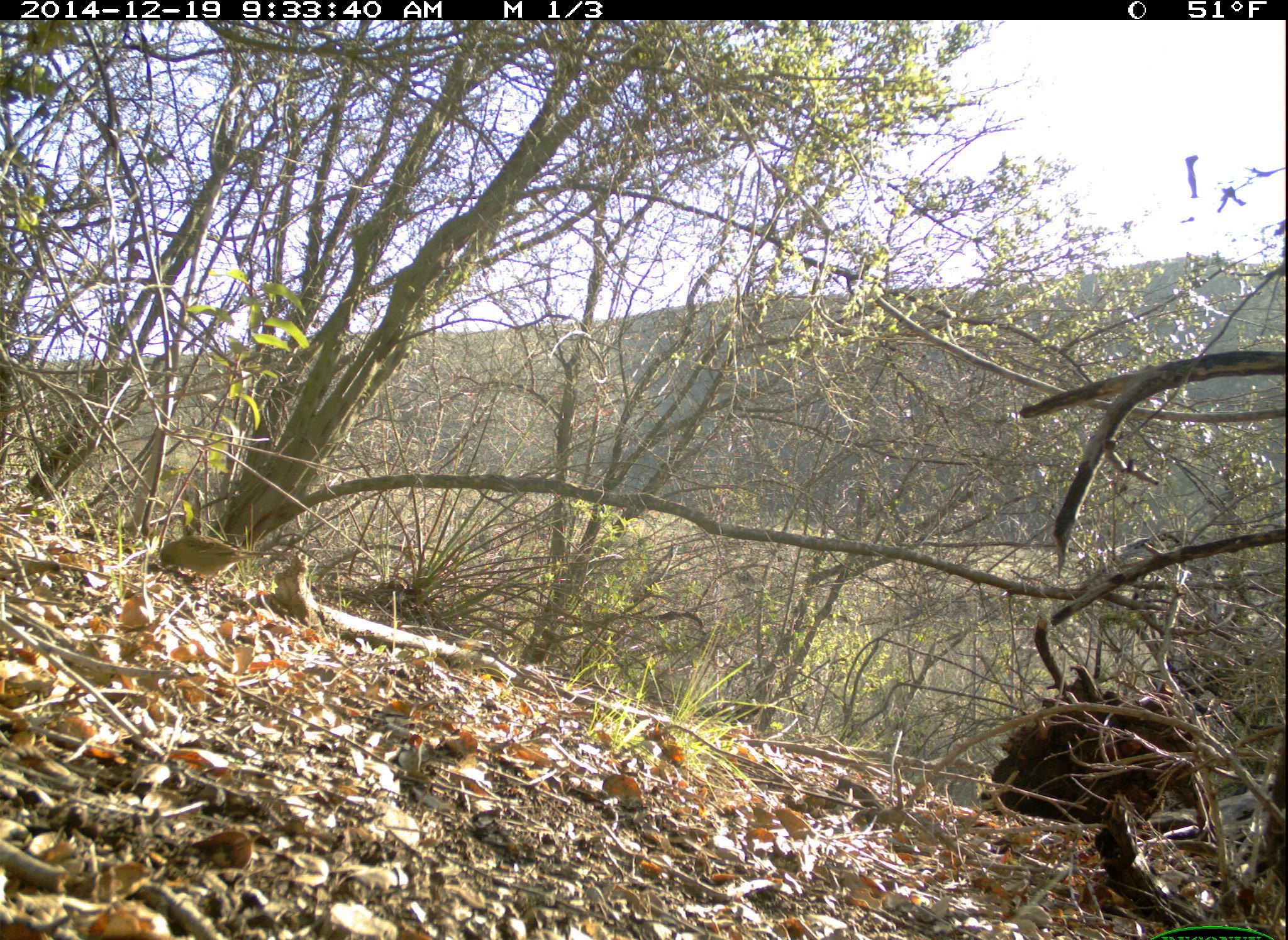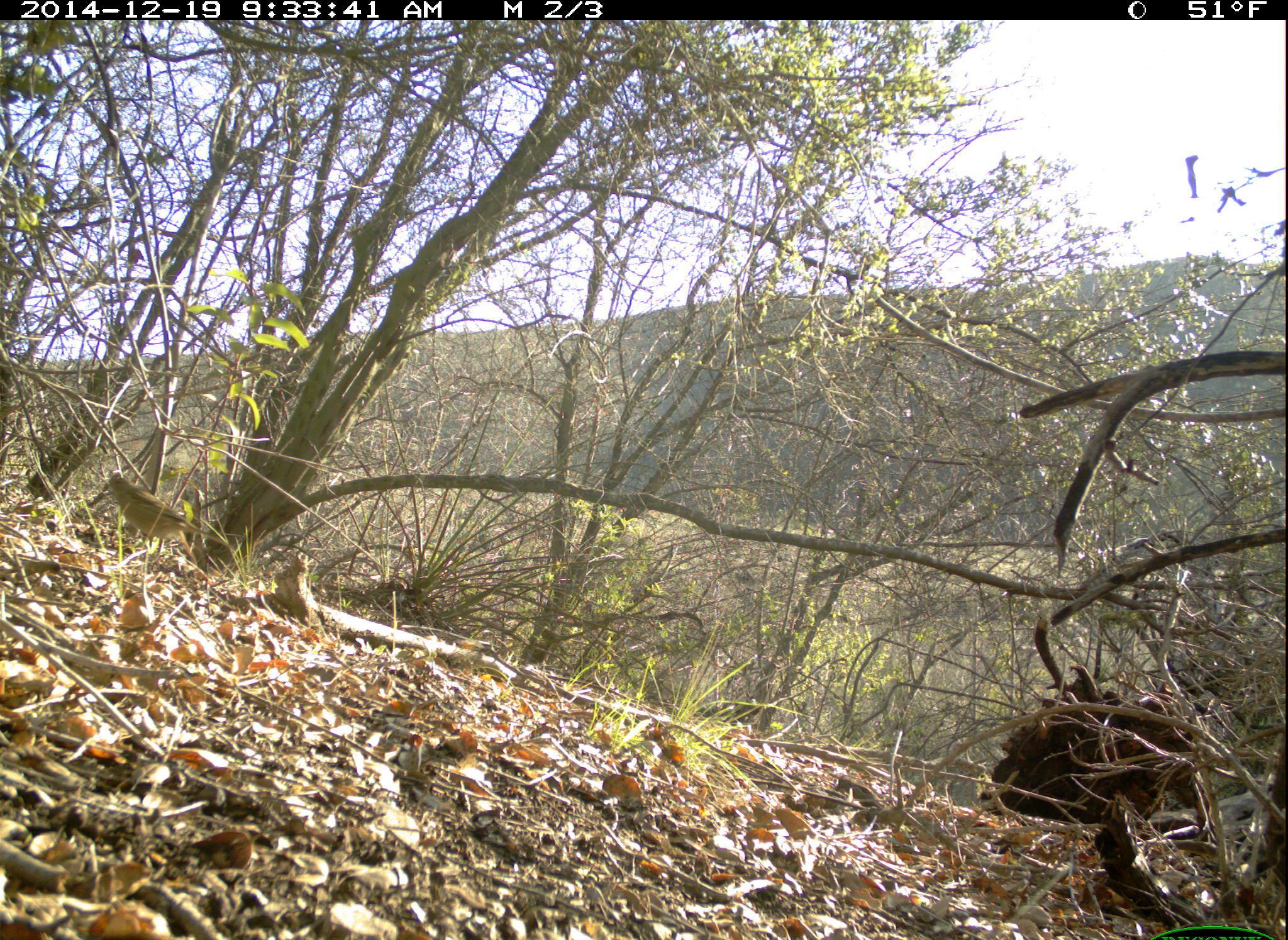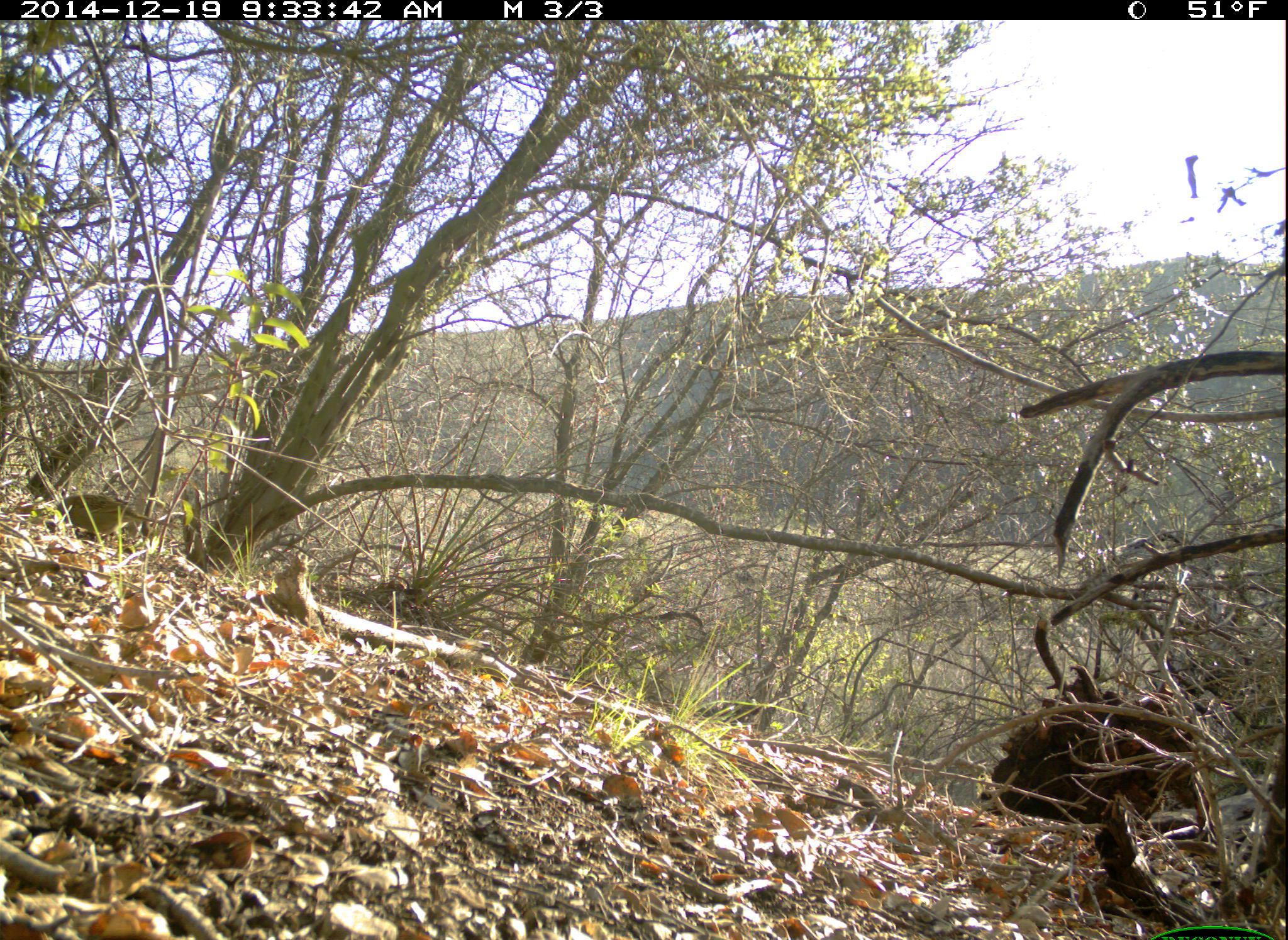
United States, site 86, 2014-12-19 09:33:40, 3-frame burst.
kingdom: Animalia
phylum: Chordata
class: Aves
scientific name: Aves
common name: bird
Bird (Aves).